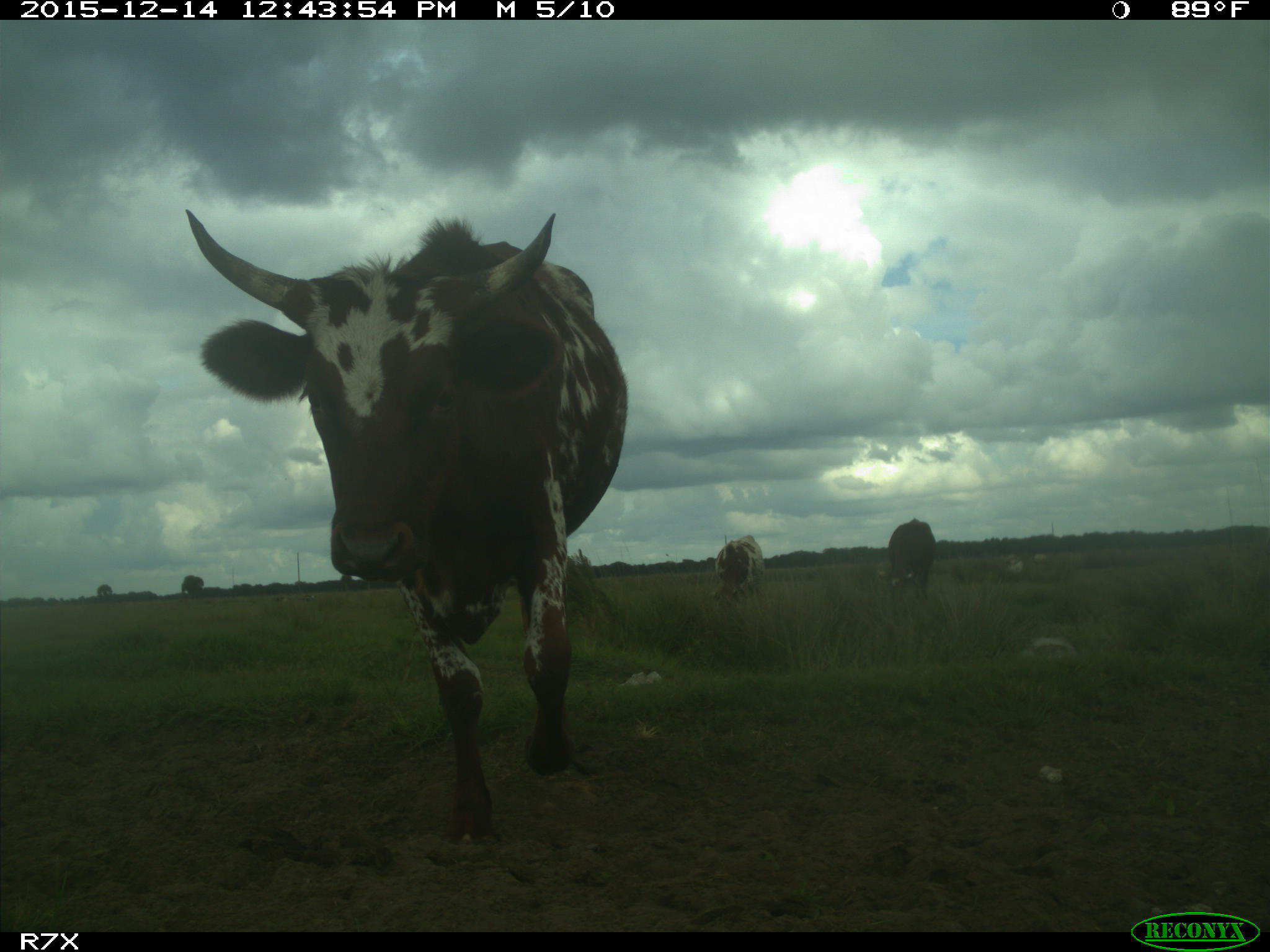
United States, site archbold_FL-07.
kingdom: Animalia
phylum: Chordata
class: Mammalia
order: Artiodactyla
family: Bovidae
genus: Bos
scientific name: Bos taurus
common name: domestic cow